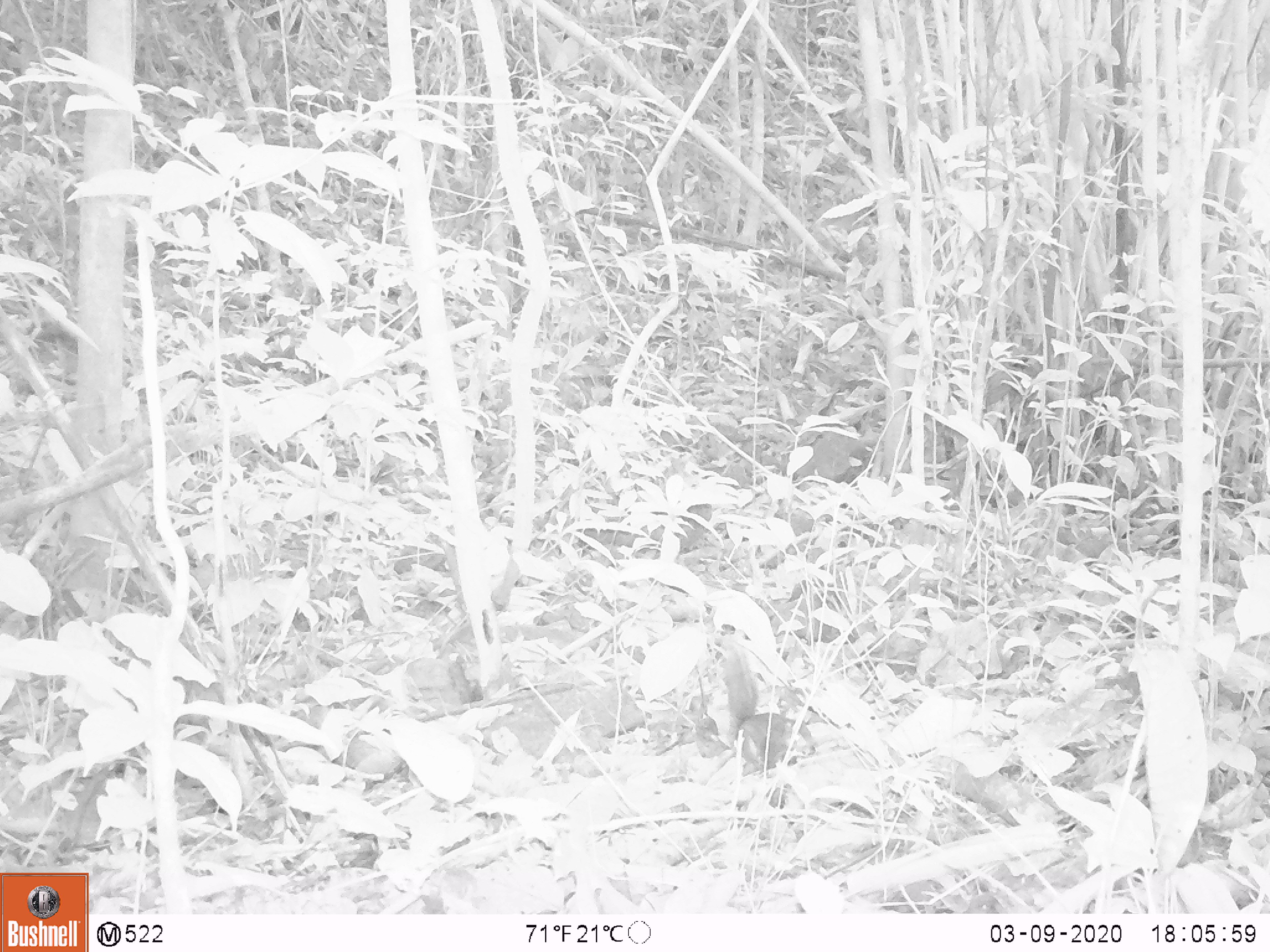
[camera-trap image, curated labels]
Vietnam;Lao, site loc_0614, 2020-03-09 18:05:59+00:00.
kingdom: Animalia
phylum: Chordata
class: Mammalia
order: Rodentia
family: Sciuridae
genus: Dremomys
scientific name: Dremomys rufigenis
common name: red-cheeked squirrel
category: red cheeked squirrel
Red cheeked squirrel (red-cheeked squirrel) (Dremomys rufigenis). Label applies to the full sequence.